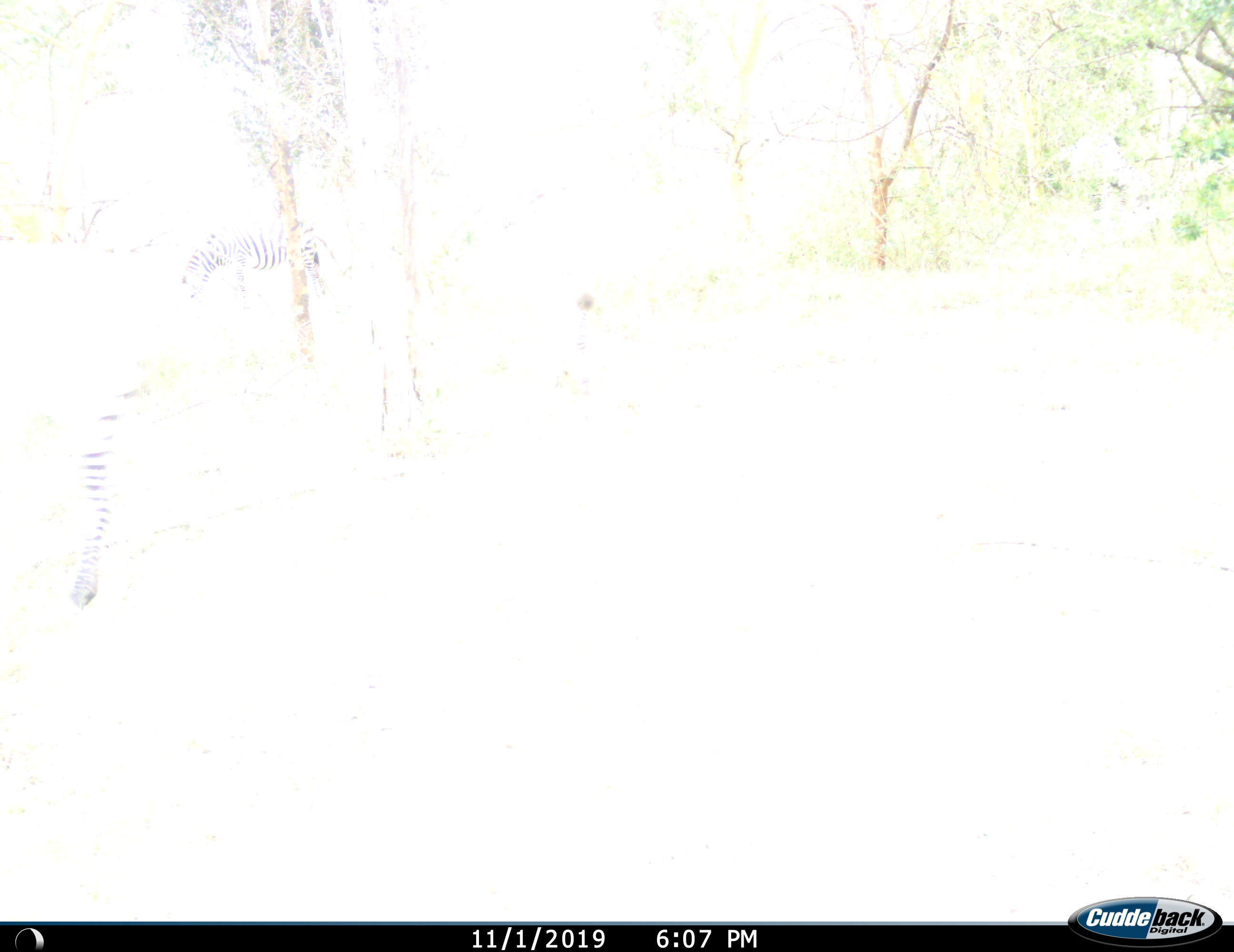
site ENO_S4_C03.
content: unidentified animal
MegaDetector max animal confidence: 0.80